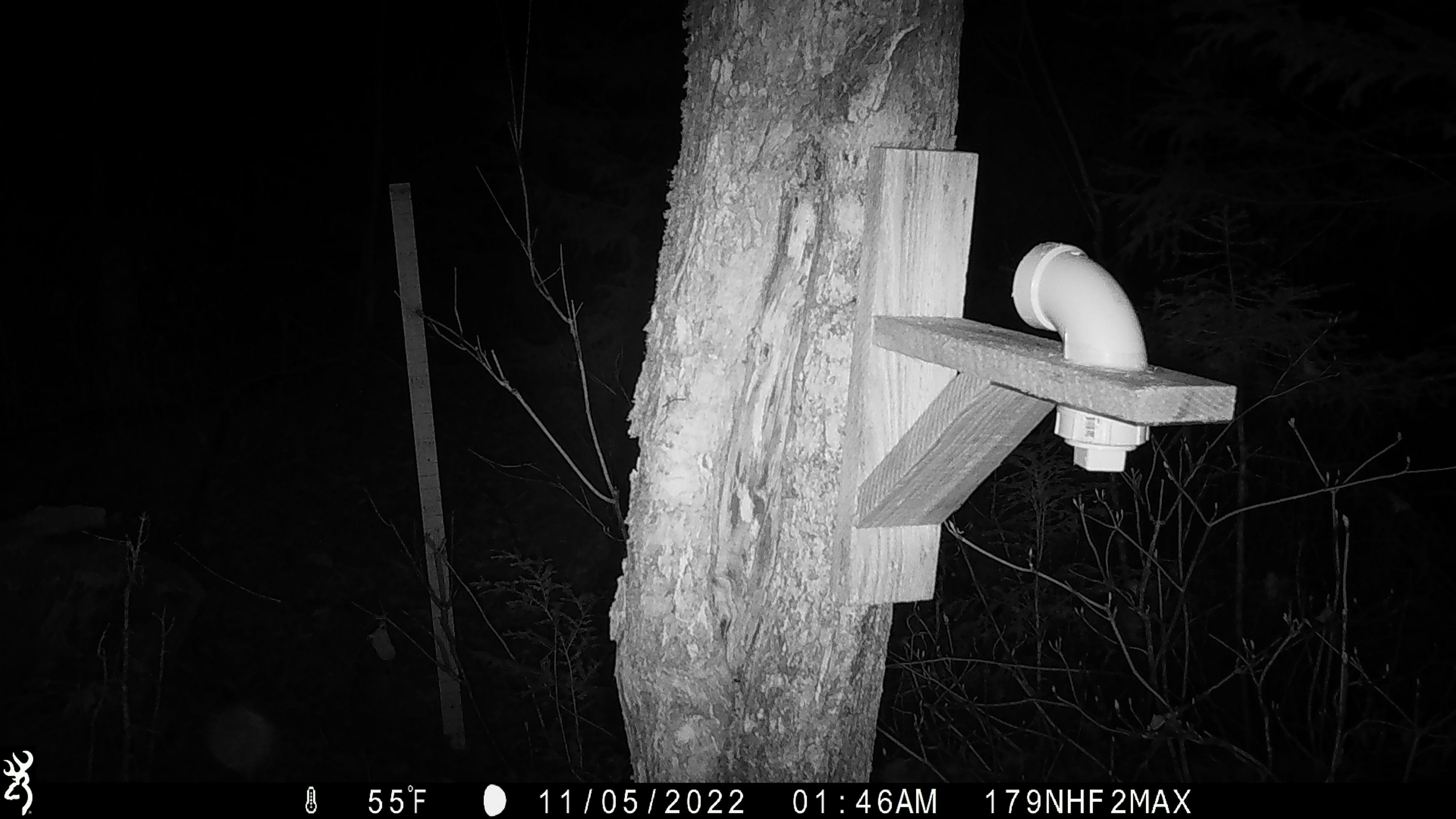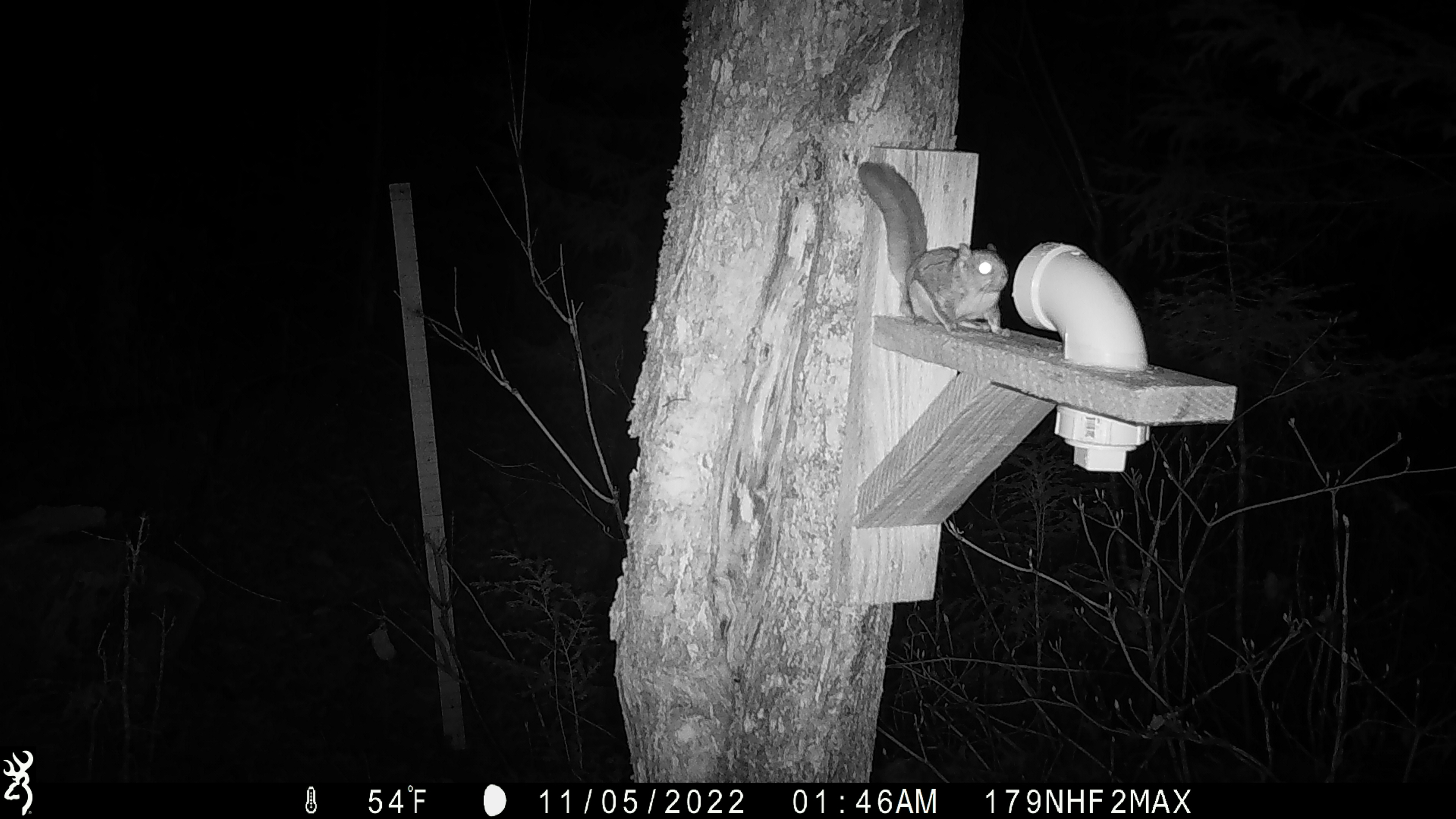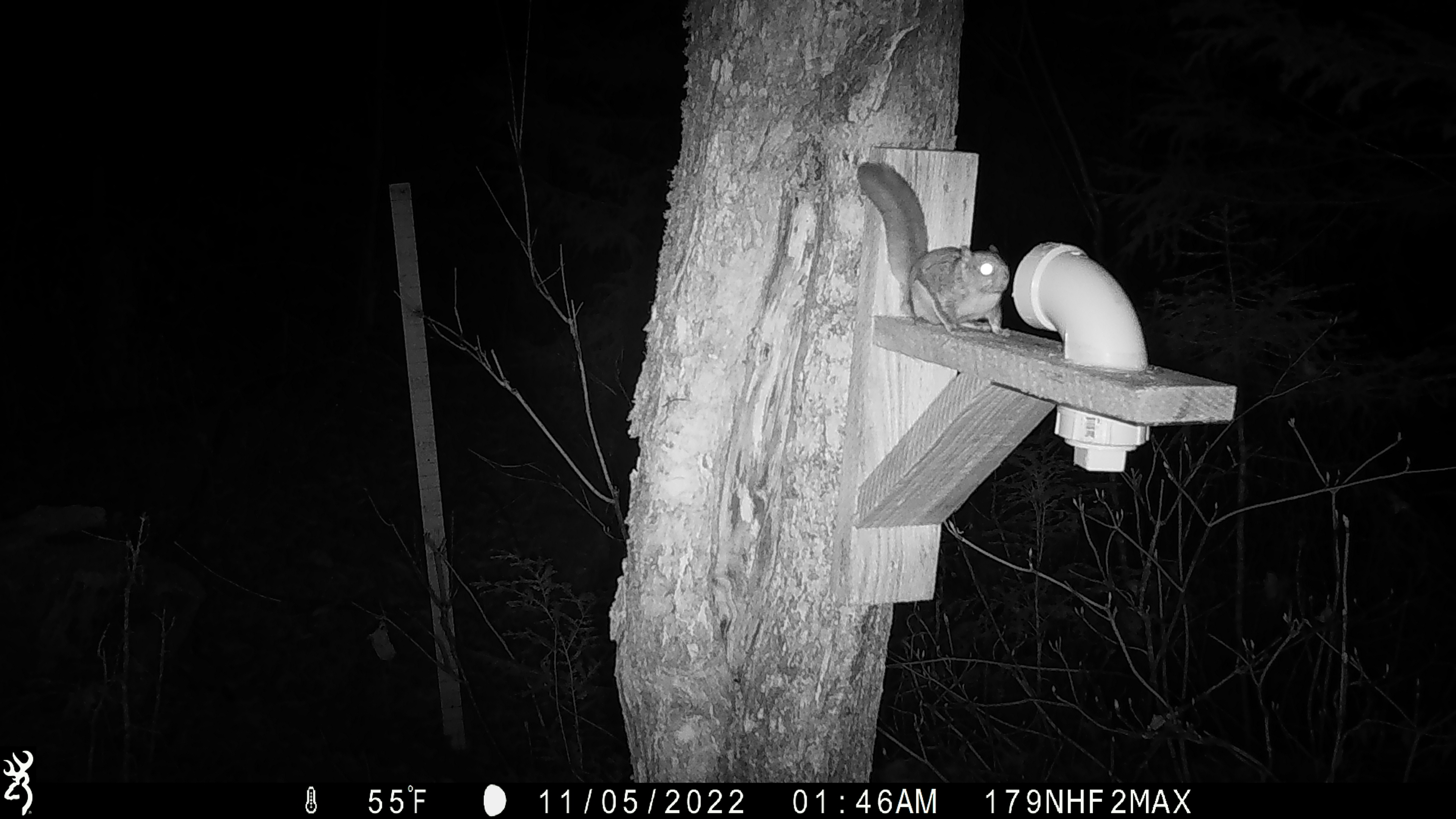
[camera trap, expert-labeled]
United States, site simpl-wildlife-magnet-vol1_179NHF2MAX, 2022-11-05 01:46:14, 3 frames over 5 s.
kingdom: Animalia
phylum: Chordata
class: Mammalia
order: Rodentia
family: Sciuridae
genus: Glaucomys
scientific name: Glaucomys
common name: flying squirrel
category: flying squirrel sp.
Flying squirrel sp. (flying squirrel) (Glaucomys).